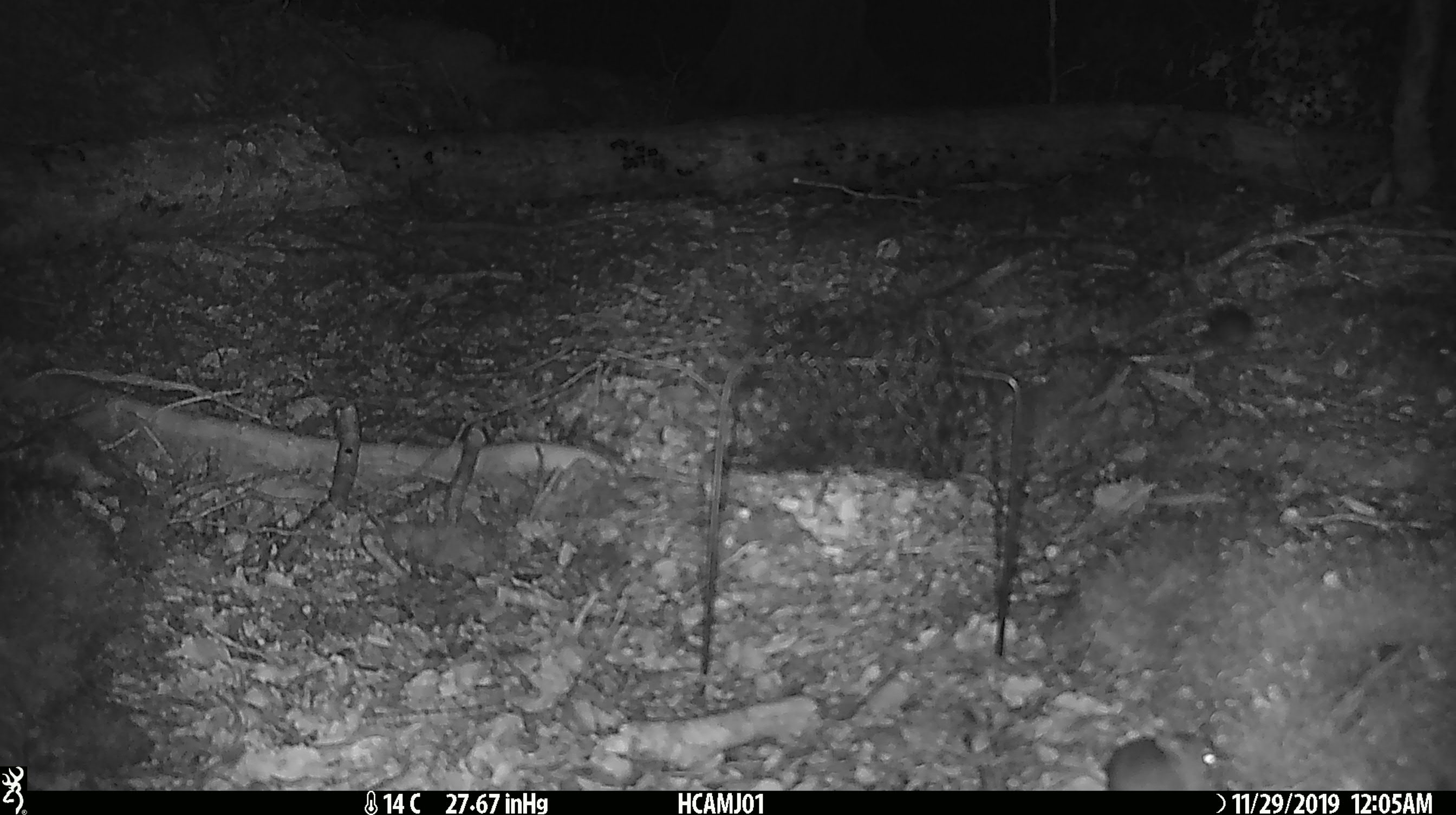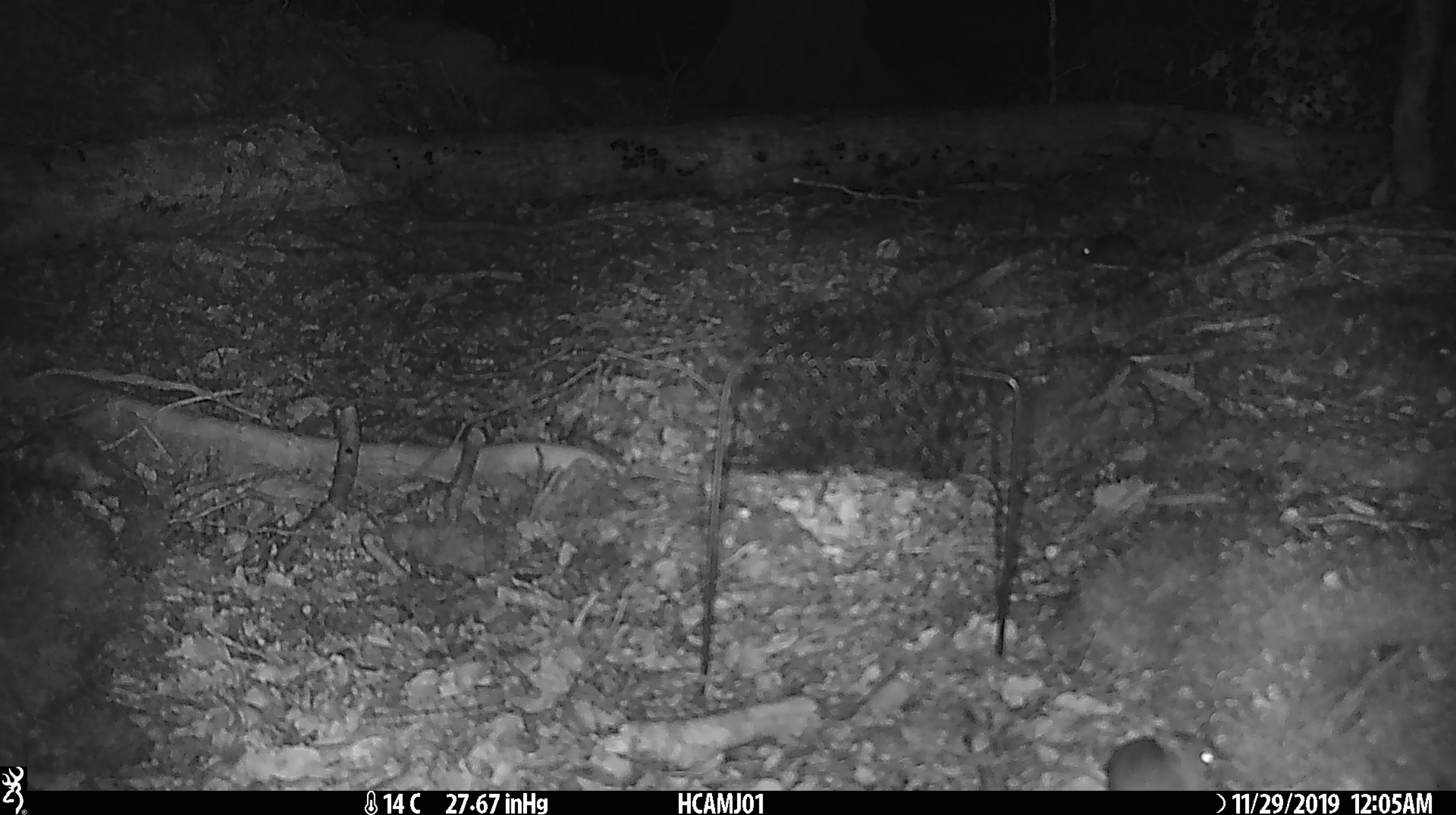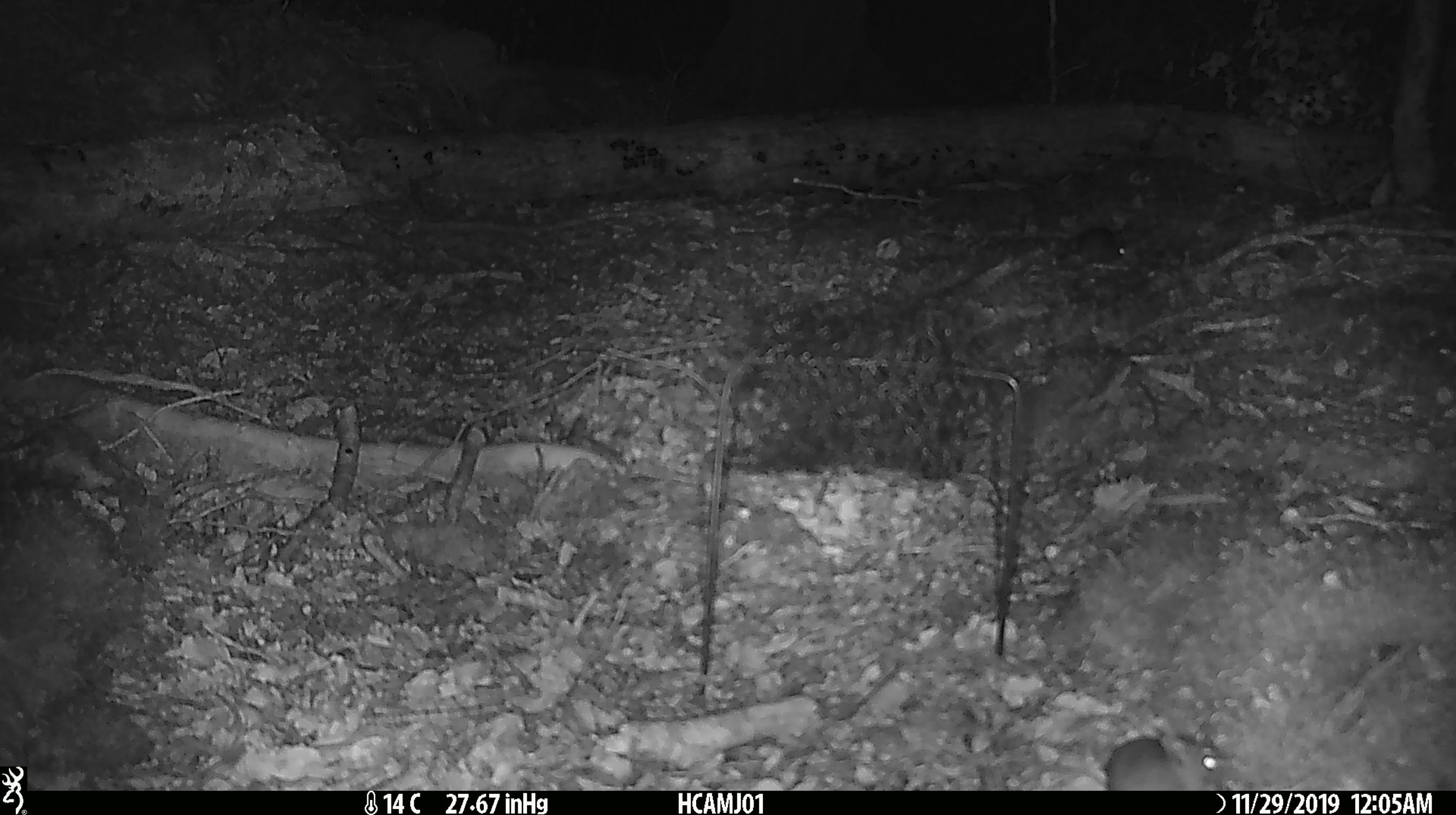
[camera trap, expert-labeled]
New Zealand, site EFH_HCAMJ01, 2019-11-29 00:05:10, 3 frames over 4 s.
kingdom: Animalia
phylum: Chordata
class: Mammalia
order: Rodentia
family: Muridae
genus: Mus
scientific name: Mus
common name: mouse